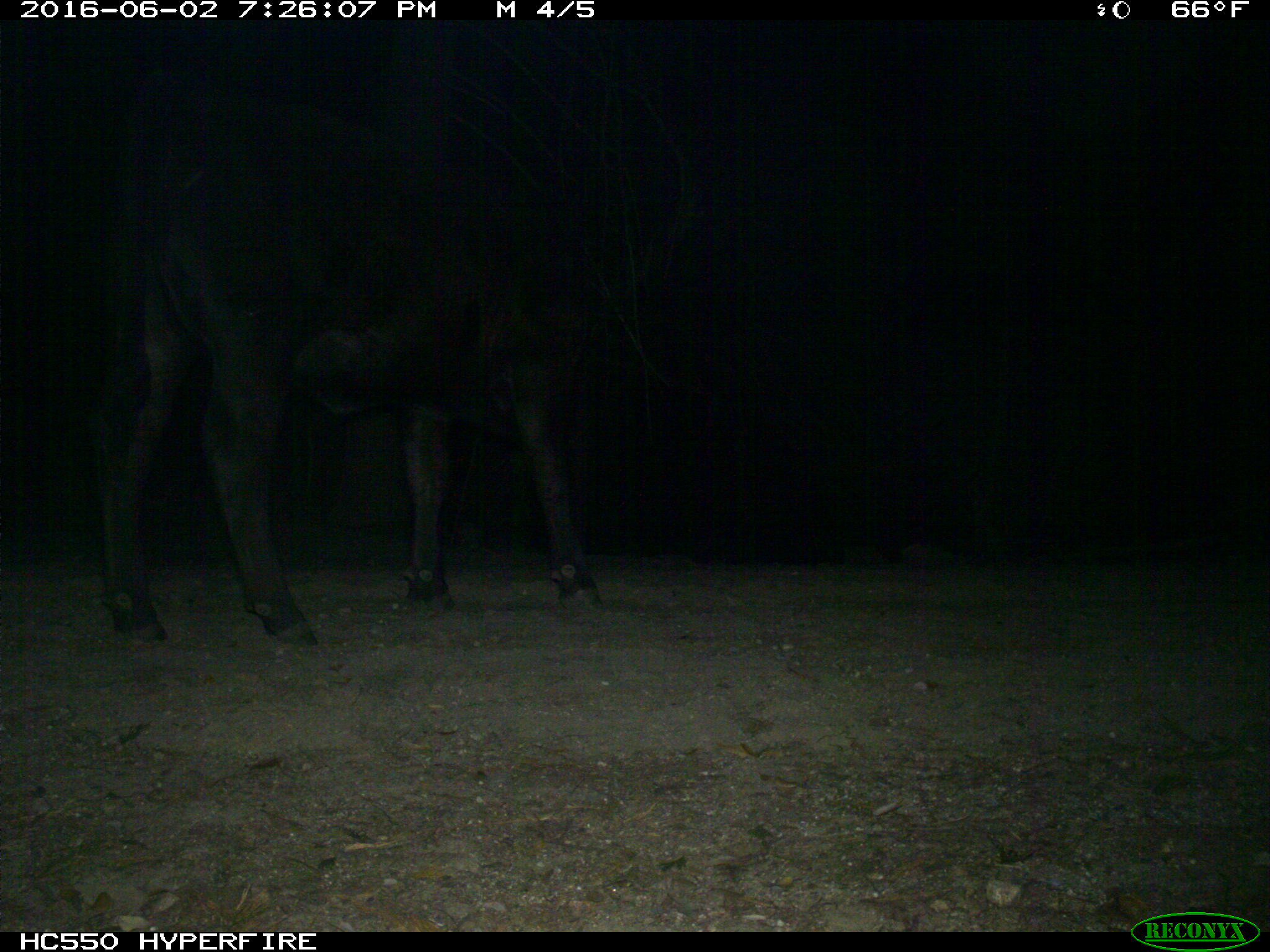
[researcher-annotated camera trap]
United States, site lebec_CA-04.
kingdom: Animalia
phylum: Chordata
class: Mammalia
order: Artiodactyla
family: Bovidae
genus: Bos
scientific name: Bos taurus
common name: domestic cow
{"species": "Bos taurus (domestic cow)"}